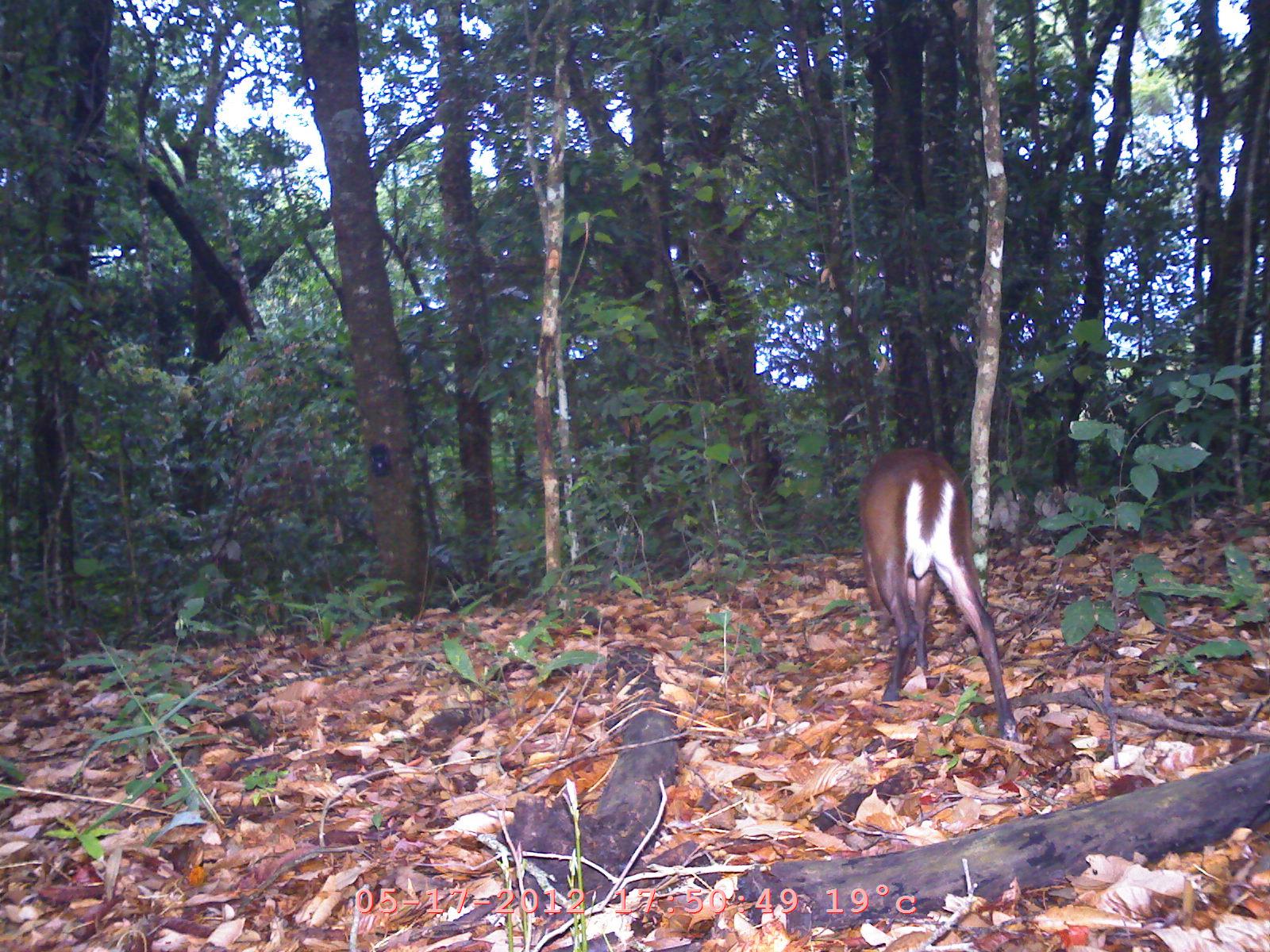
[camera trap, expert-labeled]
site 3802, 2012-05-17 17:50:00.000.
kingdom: Animalia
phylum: Chordata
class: Mammalia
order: Artiodactyla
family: Cervidae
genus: Muntiacus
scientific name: Muntiacus muntjak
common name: southern red muntjac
Muntiacus muntjak (southern red muntjac), count 1.